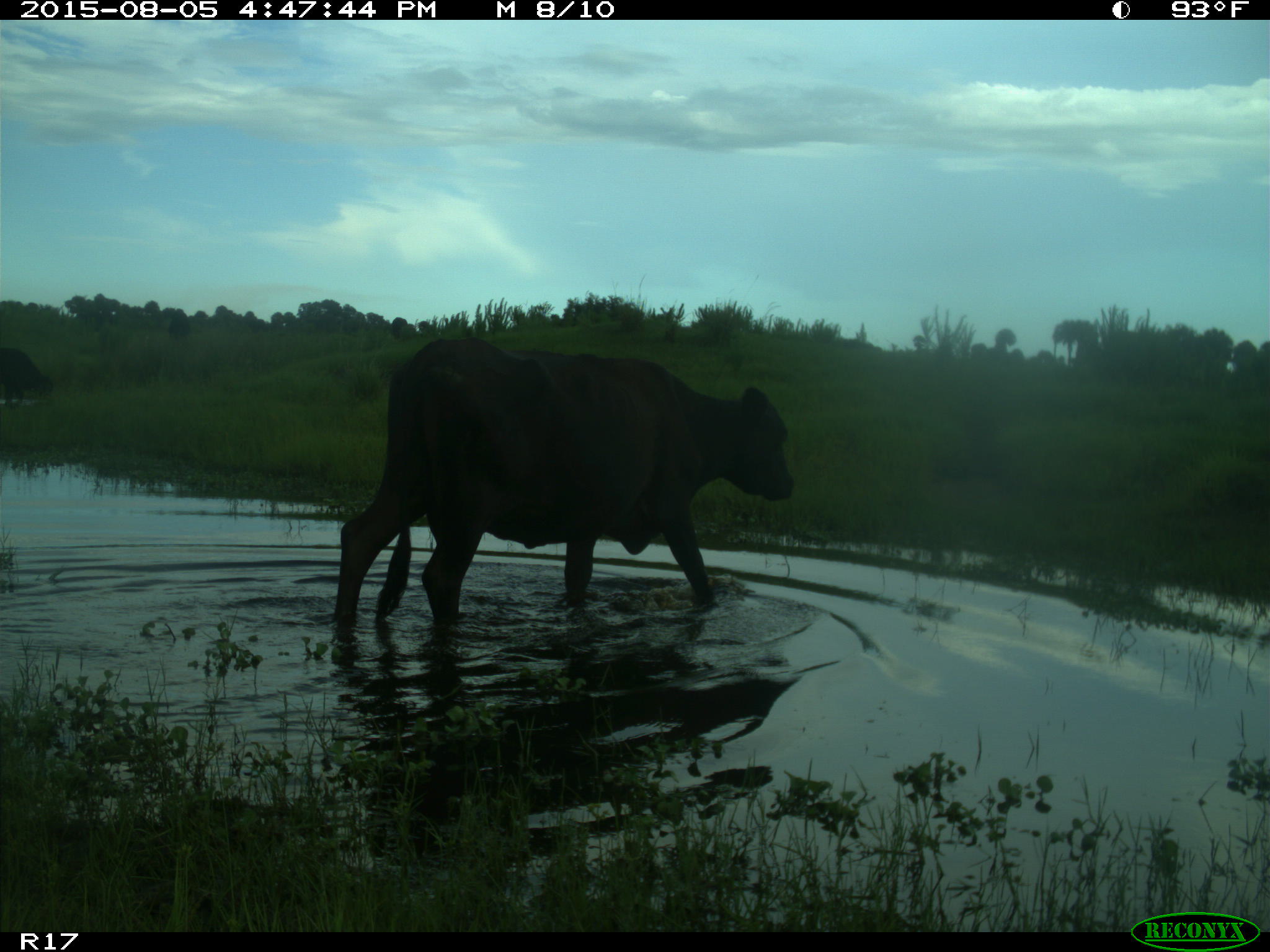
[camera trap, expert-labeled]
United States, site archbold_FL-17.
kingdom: Animalia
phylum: Chordata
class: Mammalia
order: Artiodactyla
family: Bovidae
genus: Bos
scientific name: Bos taurus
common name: domestic cow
Bos taurus (domestic cow).